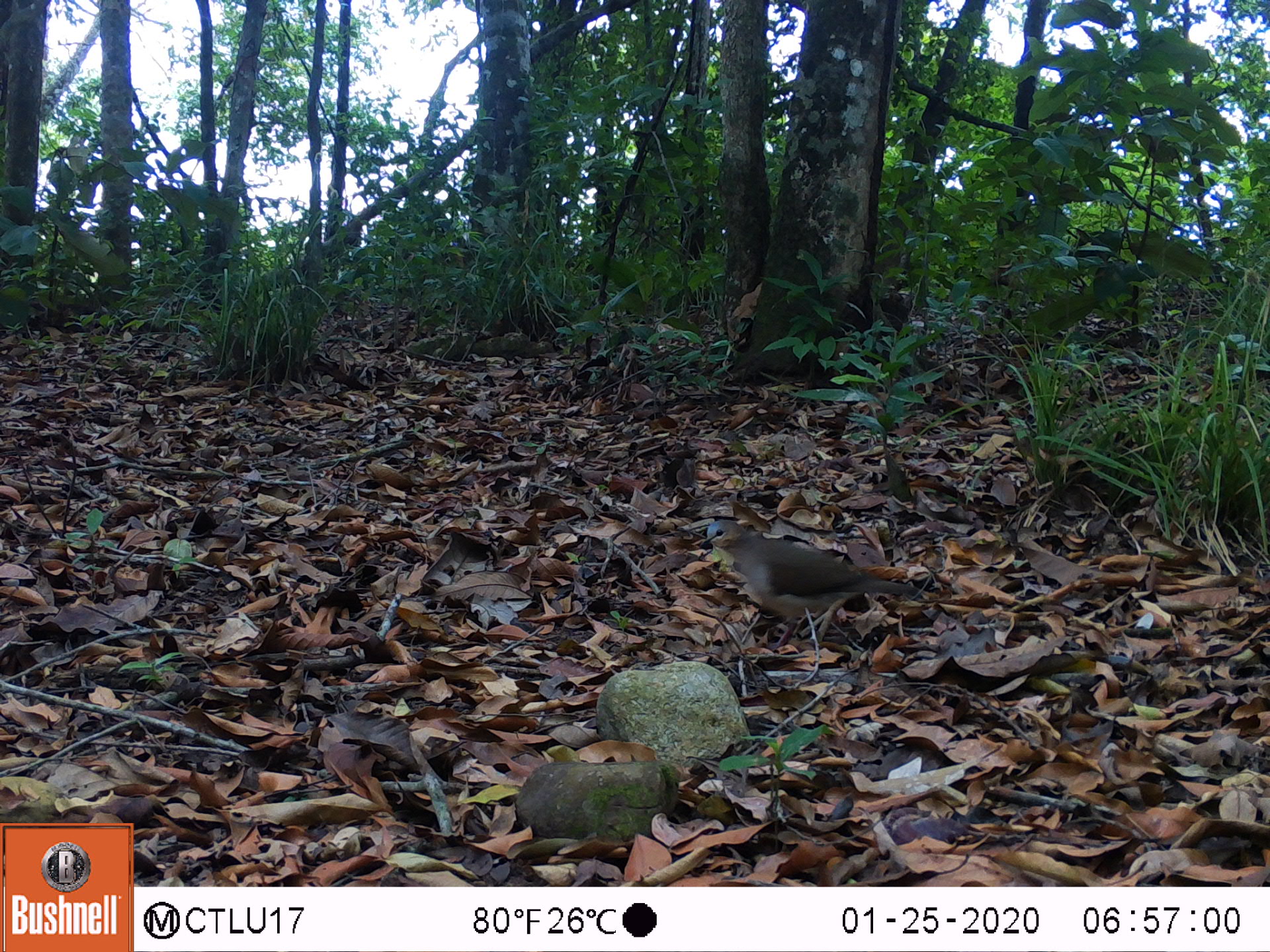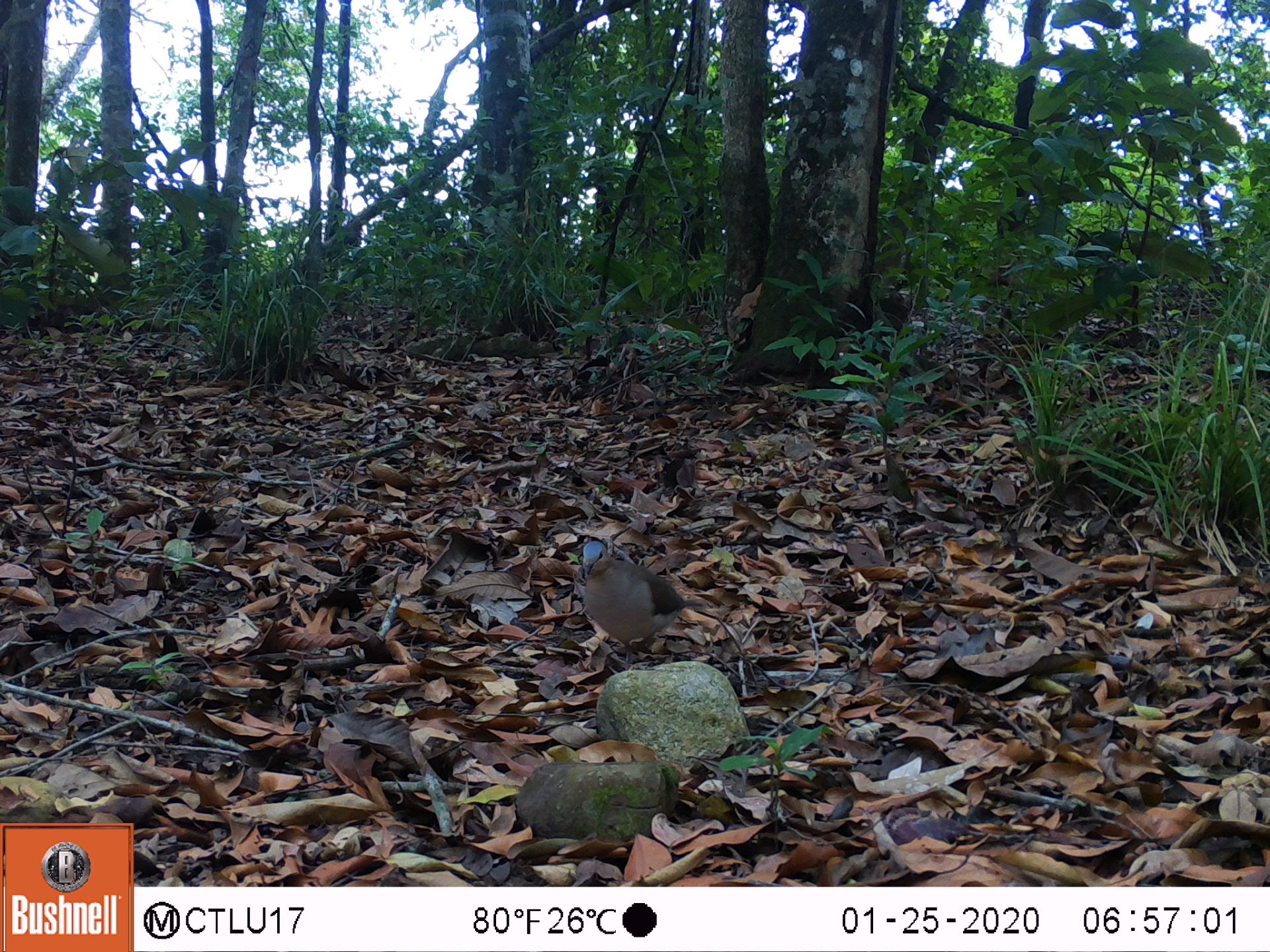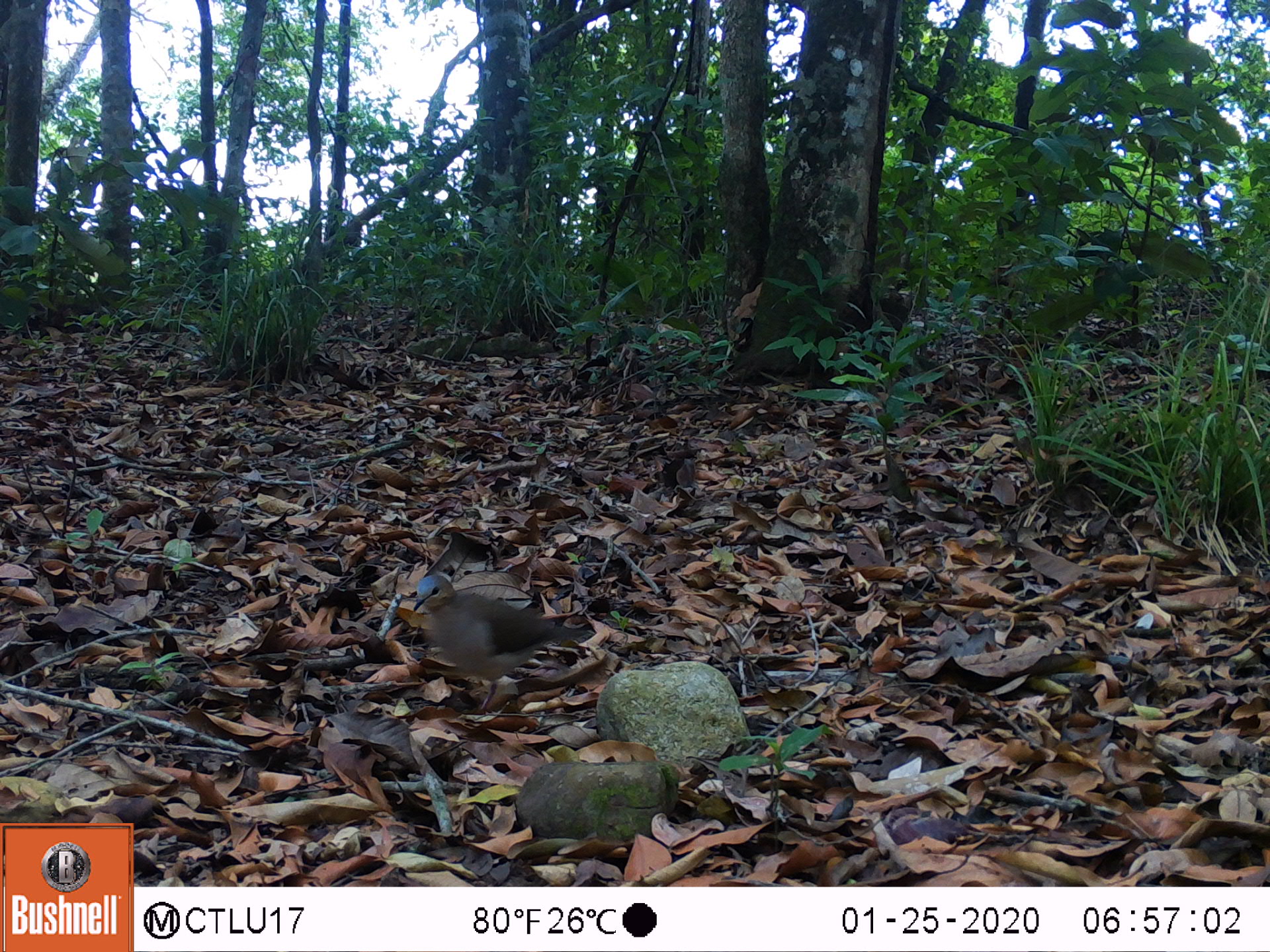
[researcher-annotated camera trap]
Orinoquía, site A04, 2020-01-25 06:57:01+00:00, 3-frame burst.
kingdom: Animalia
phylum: Chordata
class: Aves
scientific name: Aves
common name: bird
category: unknown bird